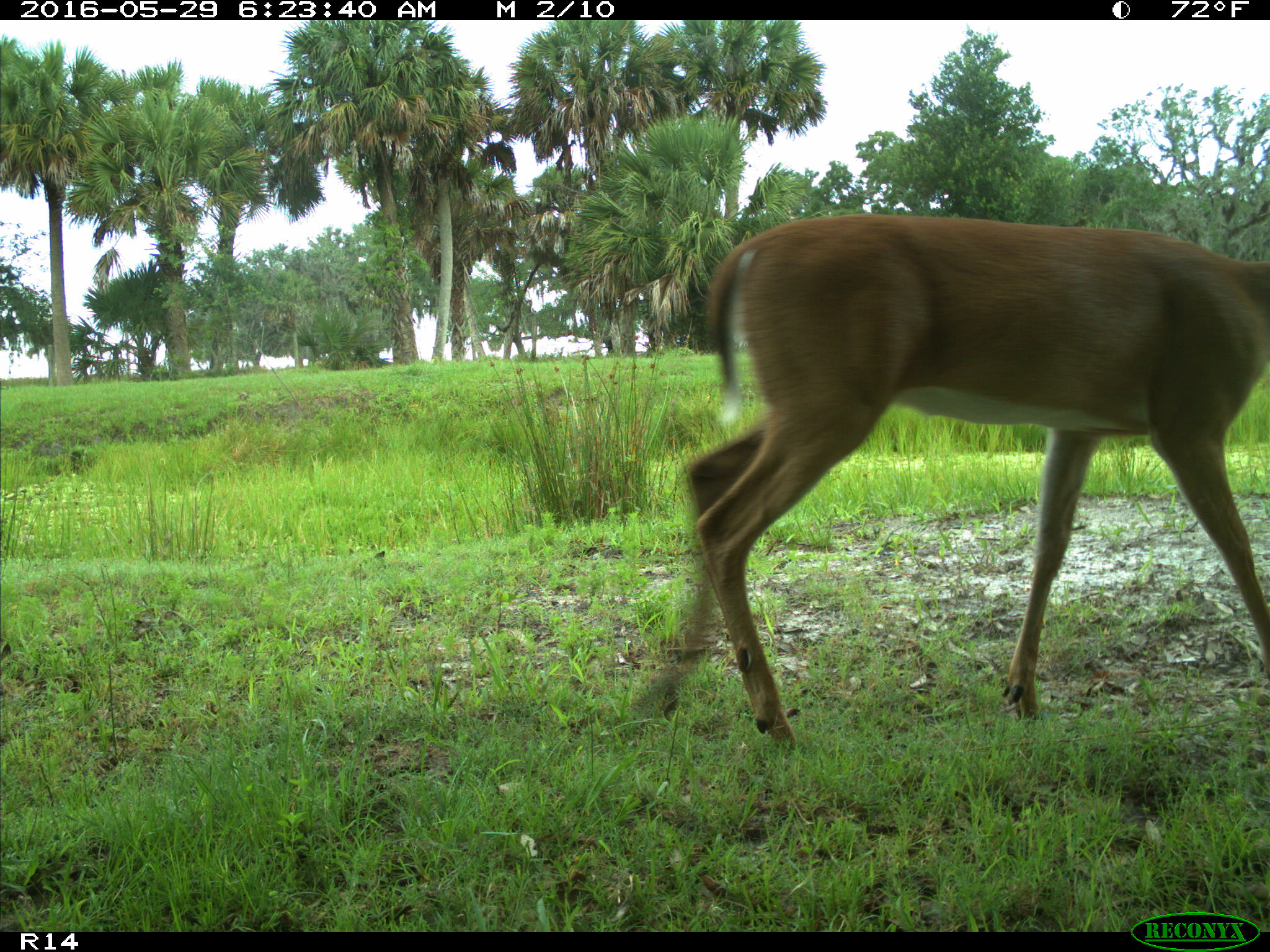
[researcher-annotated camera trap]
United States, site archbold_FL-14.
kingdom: Animalia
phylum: Chordata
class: Mammalia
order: Artiodactyla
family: Cervidae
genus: Odocoileus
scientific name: Odocoileus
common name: deer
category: unidentified deer